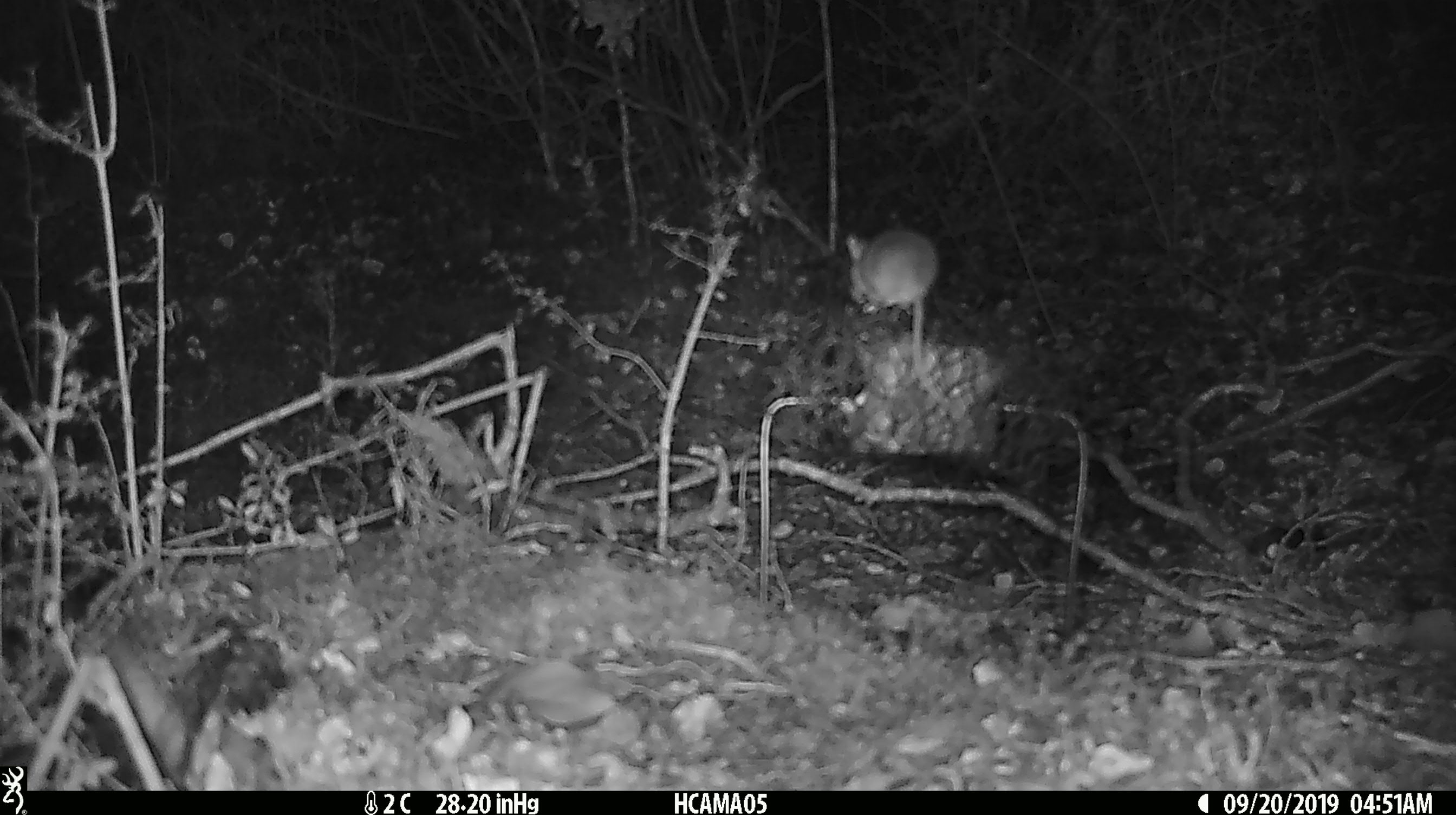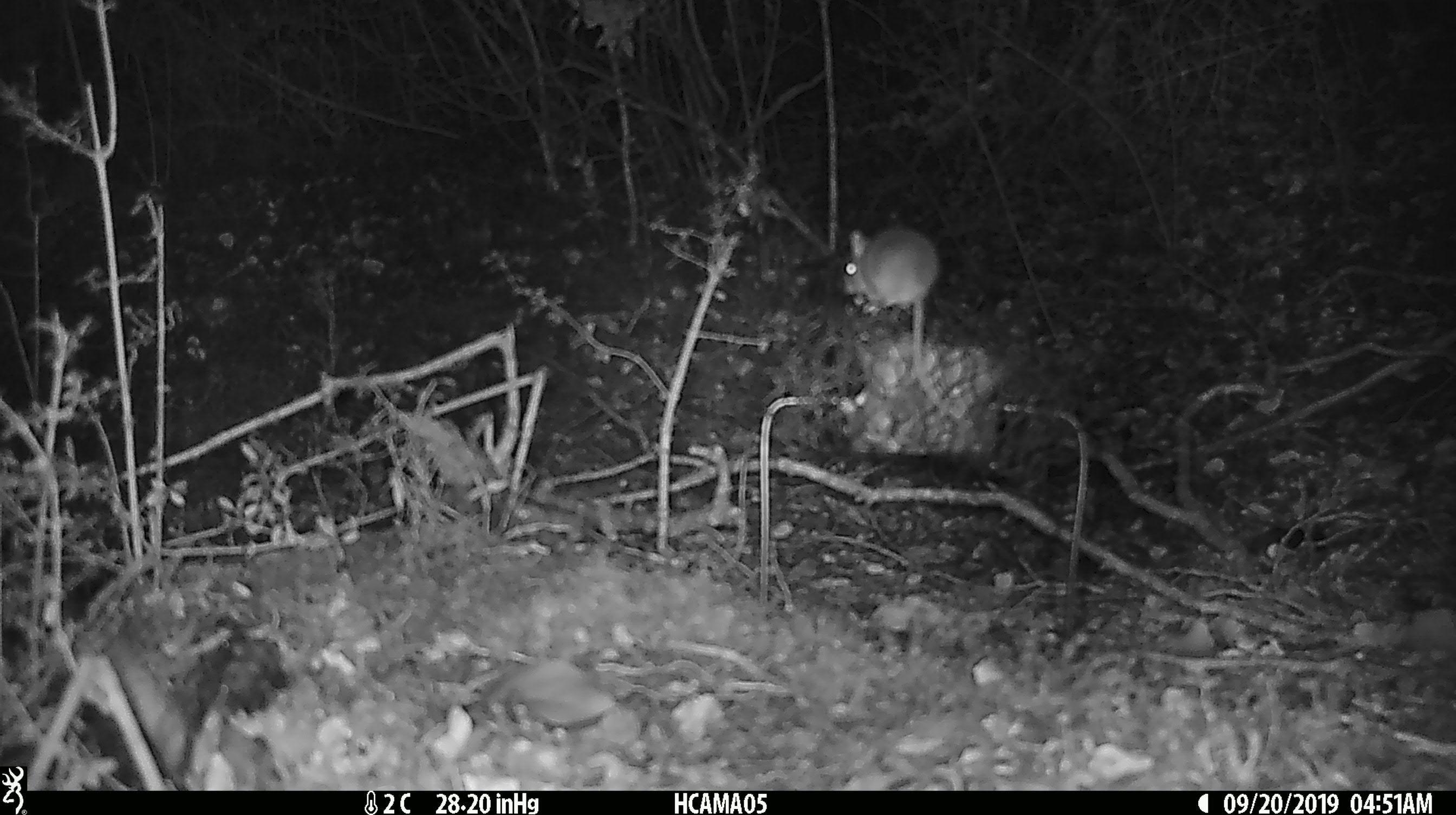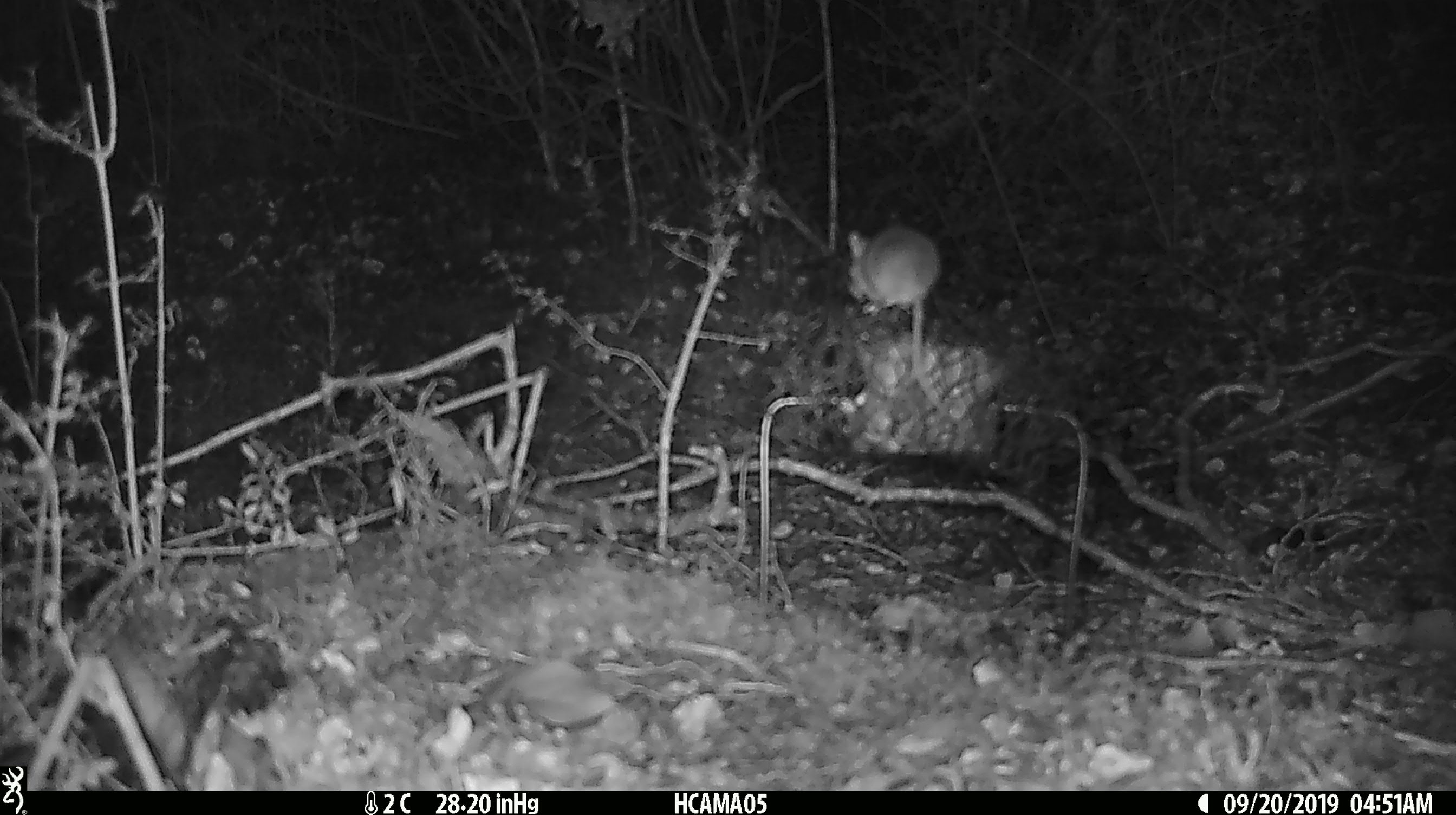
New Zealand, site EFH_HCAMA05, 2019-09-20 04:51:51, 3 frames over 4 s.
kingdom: Animalia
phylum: Chordata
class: Mammalia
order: Rodentia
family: Muridae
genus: Mus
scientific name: Mus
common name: mouse